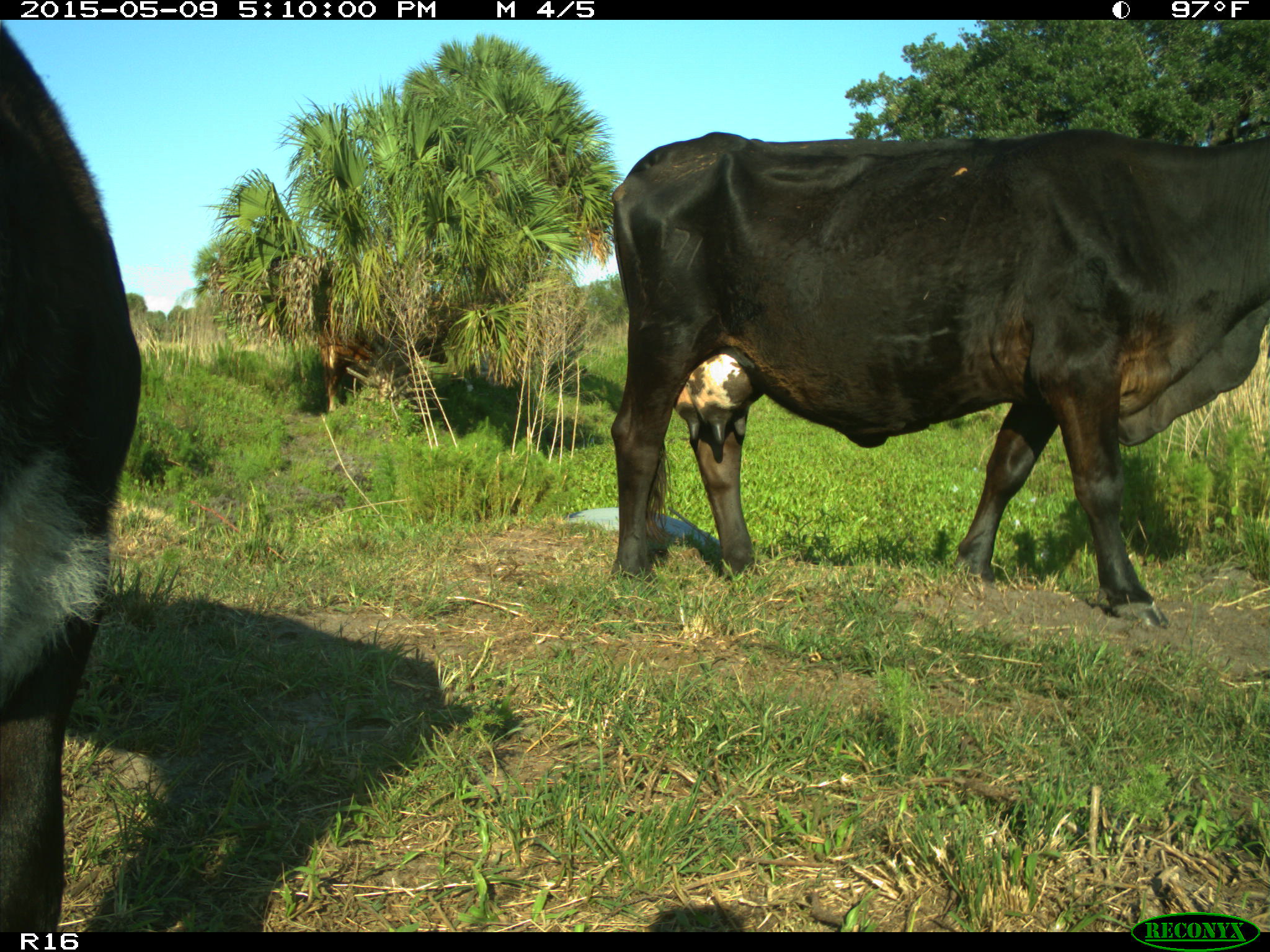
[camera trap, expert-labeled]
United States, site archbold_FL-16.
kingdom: Animalia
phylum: Chordata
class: Mammalia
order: Artiodactyla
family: Suidae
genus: Sus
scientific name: Sus scrofa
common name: wild boar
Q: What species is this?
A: Sus scrofa (wild boar).